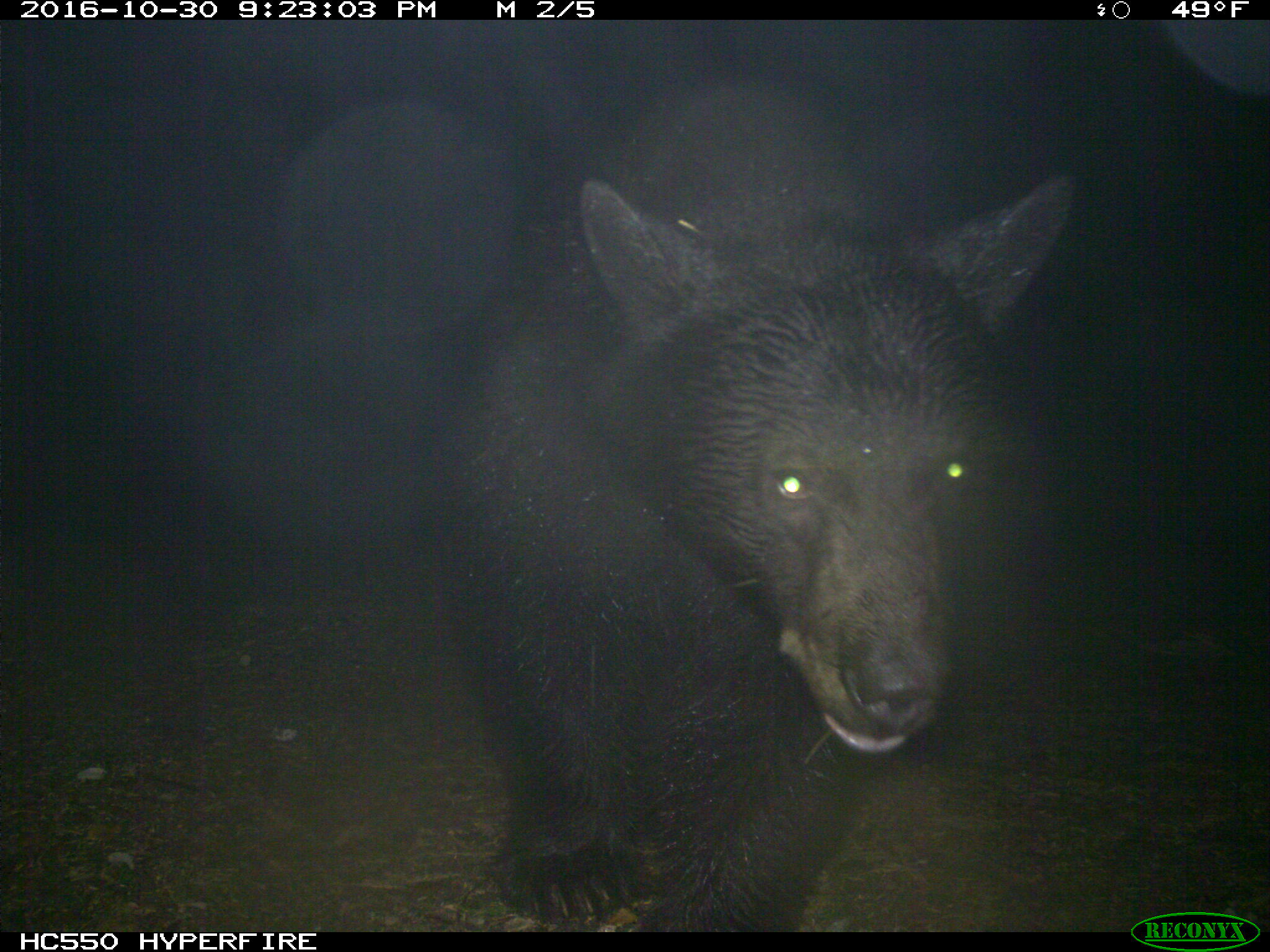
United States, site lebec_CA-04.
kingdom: Animalia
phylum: Chordata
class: Mammalia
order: Carnivora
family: Ursidae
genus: Ursus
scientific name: Ursus americanus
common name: american black bear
Ursus americanus (american black bear).